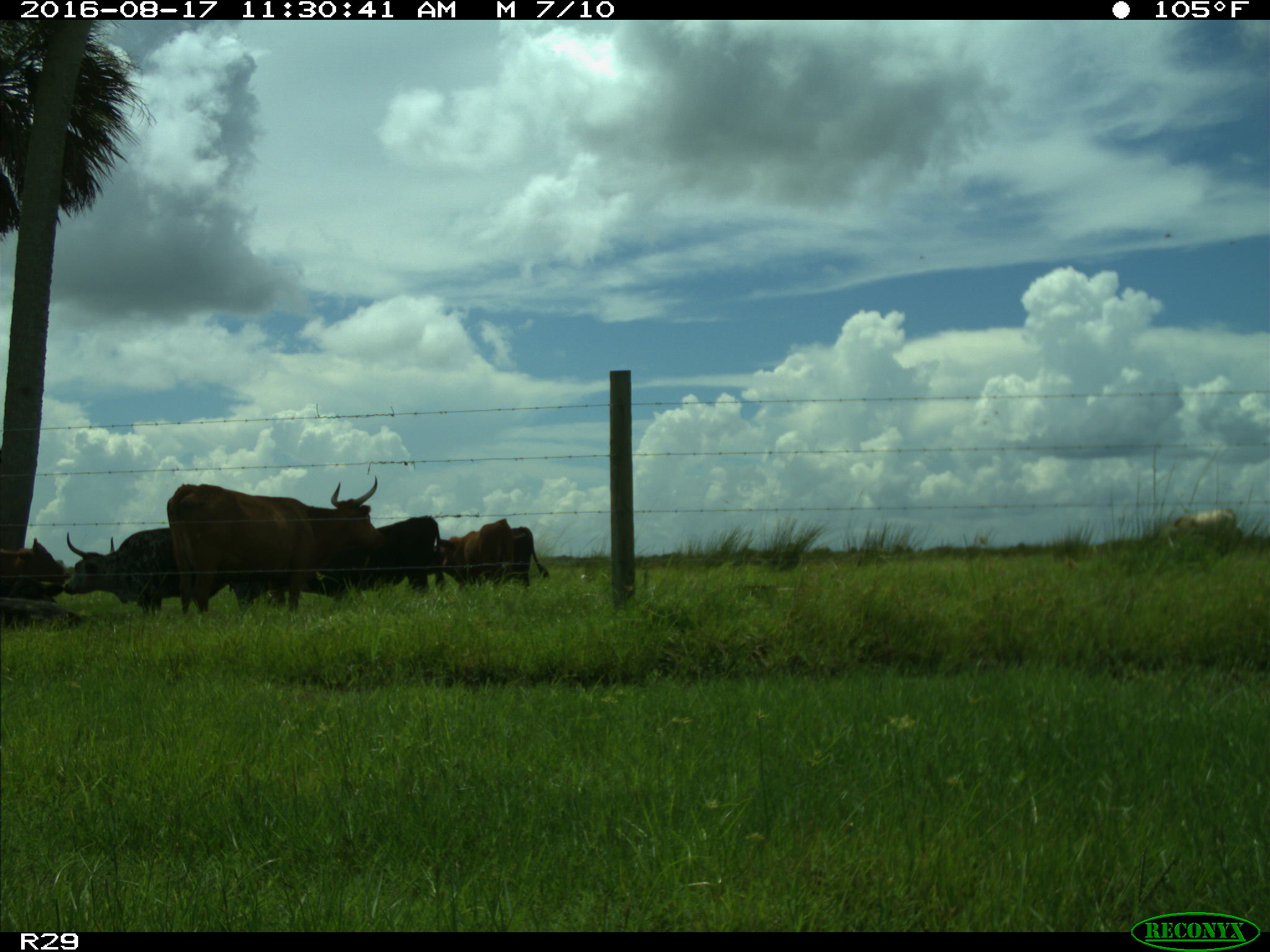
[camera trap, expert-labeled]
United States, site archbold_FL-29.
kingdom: Animalia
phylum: Chordata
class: Mammalia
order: Artiodactyla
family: Bovidae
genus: Bos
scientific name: Bos taurus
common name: domestic cow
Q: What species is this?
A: Bos taurus (domestic cow).